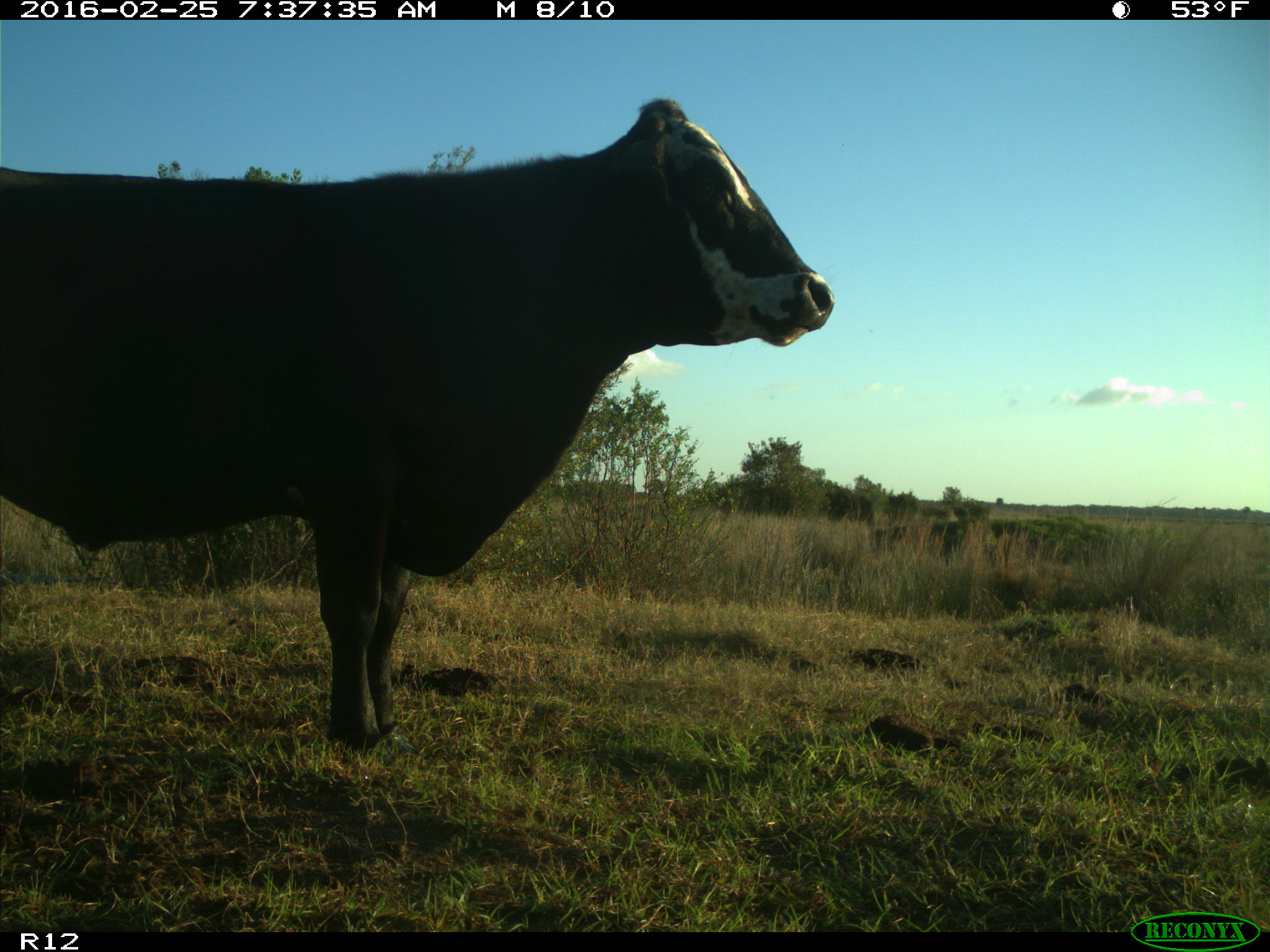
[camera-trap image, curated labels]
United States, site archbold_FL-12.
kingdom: Animalia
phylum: Chordata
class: Mammalia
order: Artiodactyla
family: Bovidae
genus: Bos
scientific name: Bos taurus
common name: domestic cow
Bos taurus (domestic cow).